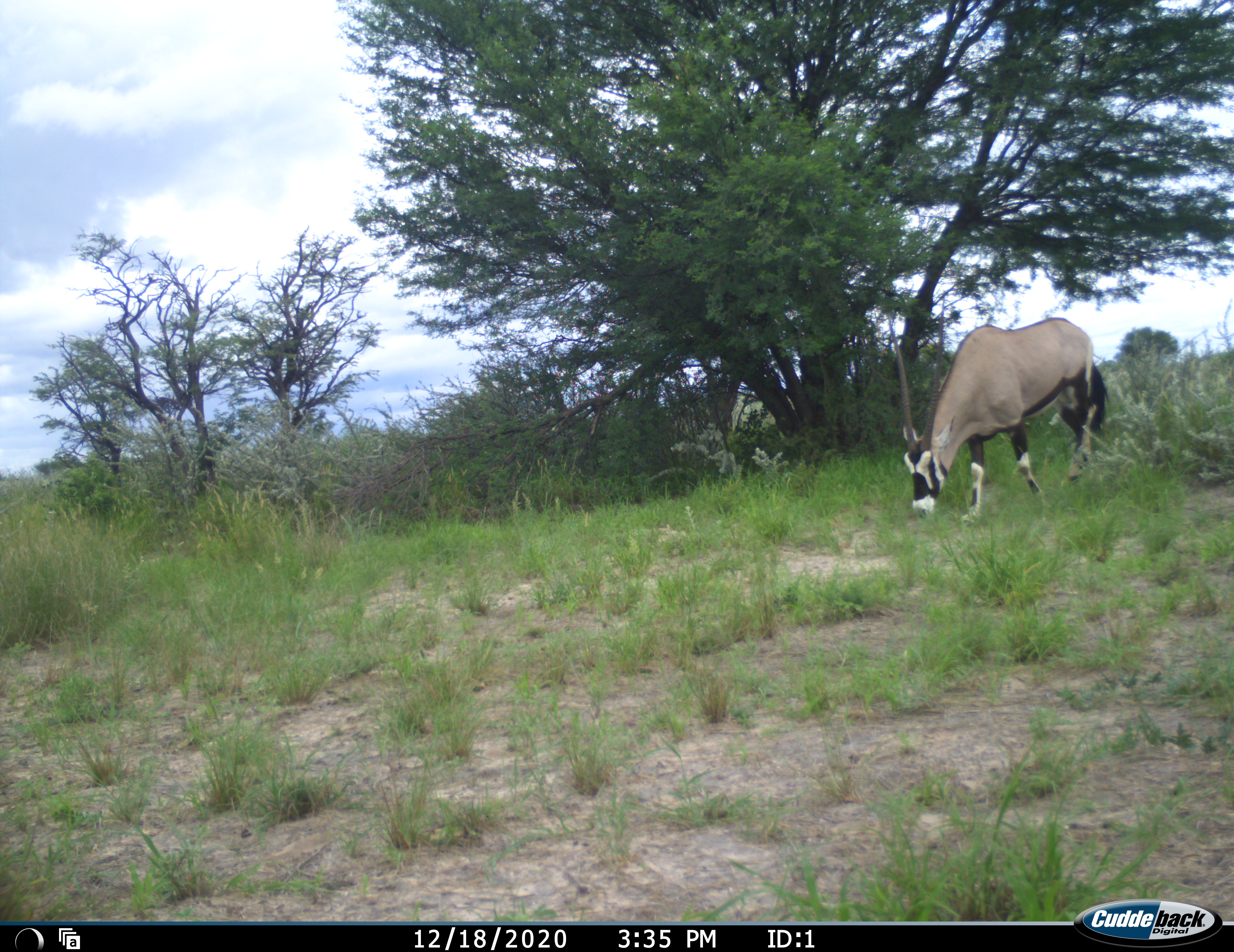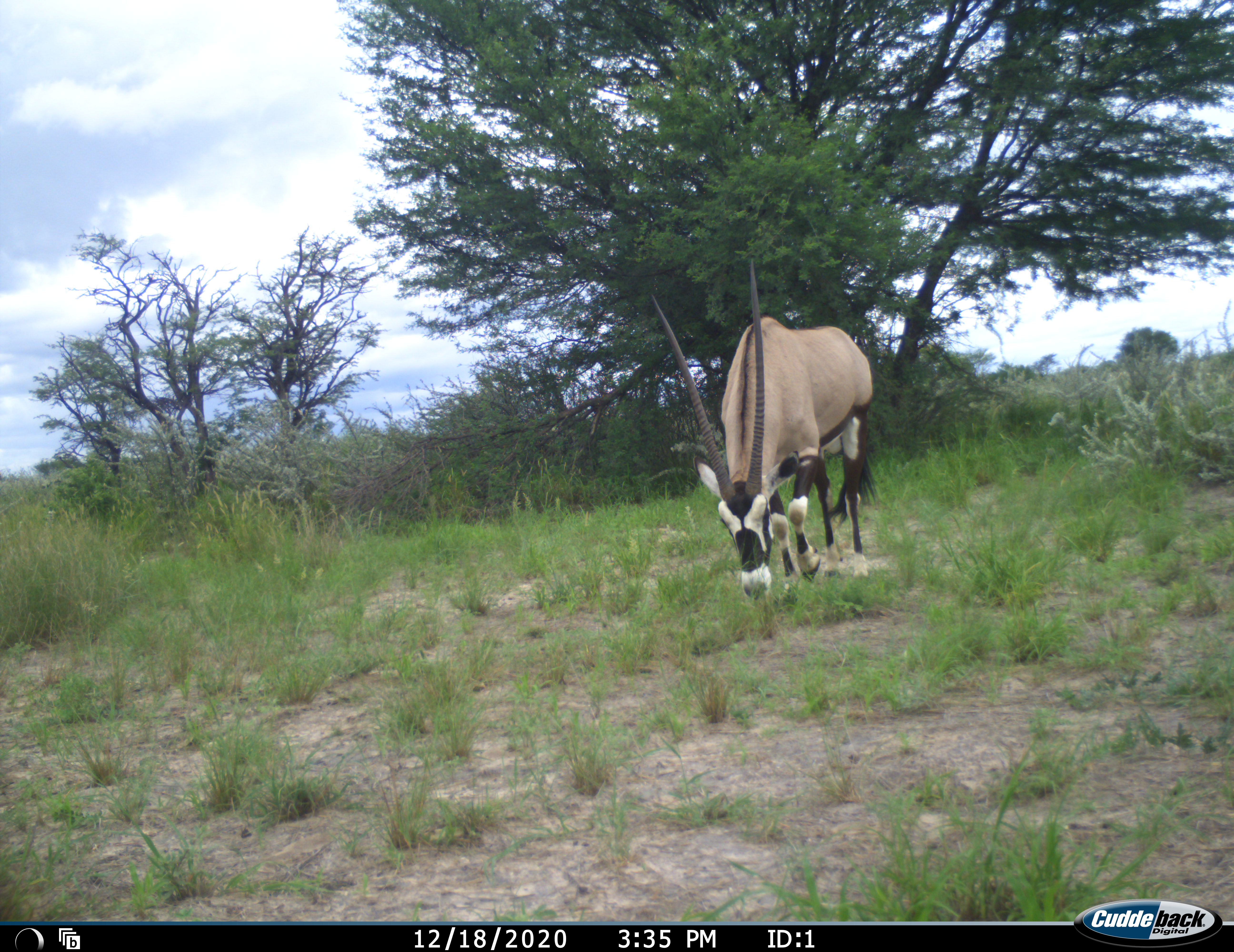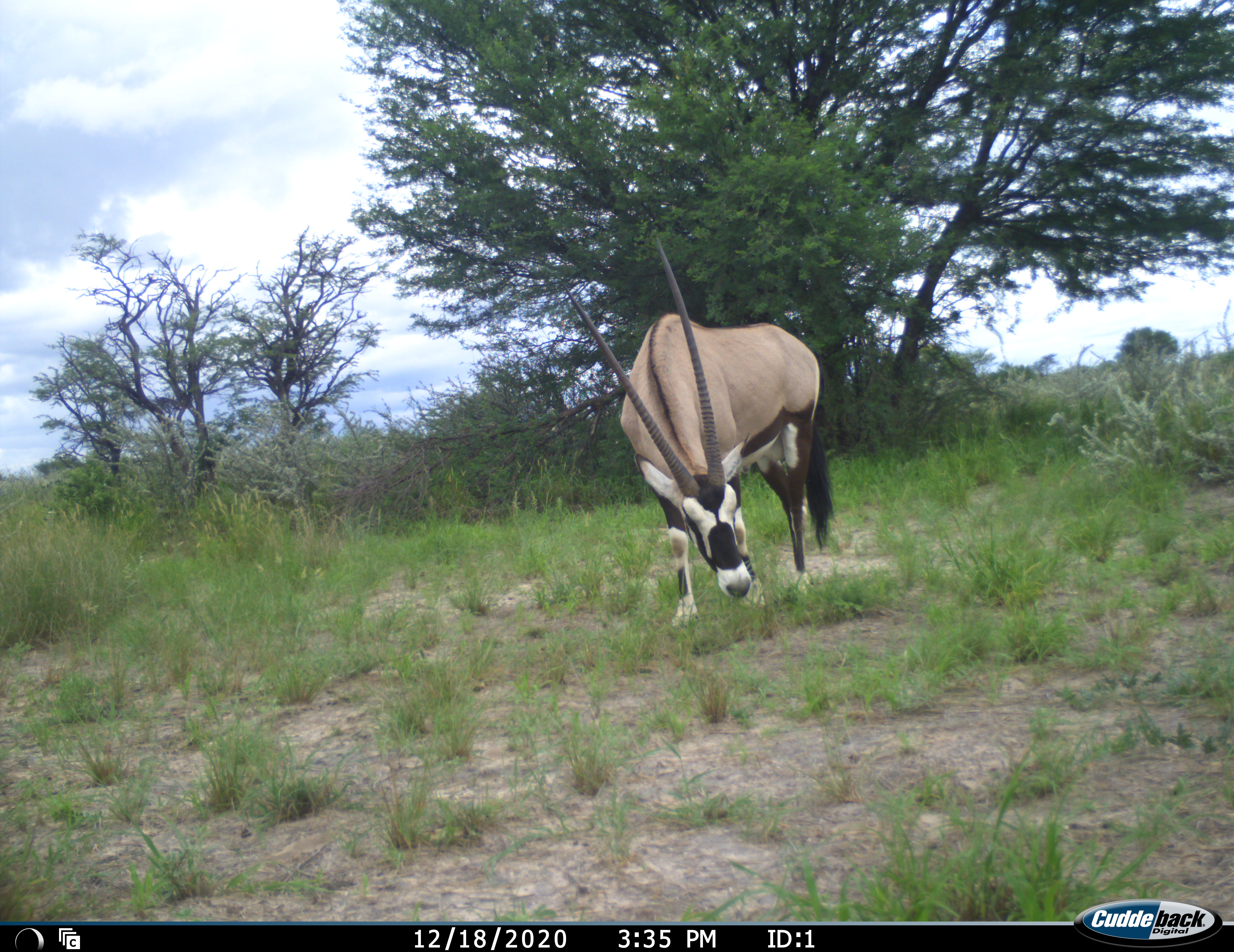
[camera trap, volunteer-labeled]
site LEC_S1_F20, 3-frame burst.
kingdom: Animalia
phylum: Chordata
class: Mammalia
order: Artiodactyla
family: Bovidae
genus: Oryx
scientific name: Oryx gazella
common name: gemsbok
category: oryx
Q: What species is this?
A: Oryx (gemsbok) (Oryx gazella).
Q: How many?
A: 1.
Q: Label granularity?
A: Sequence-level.